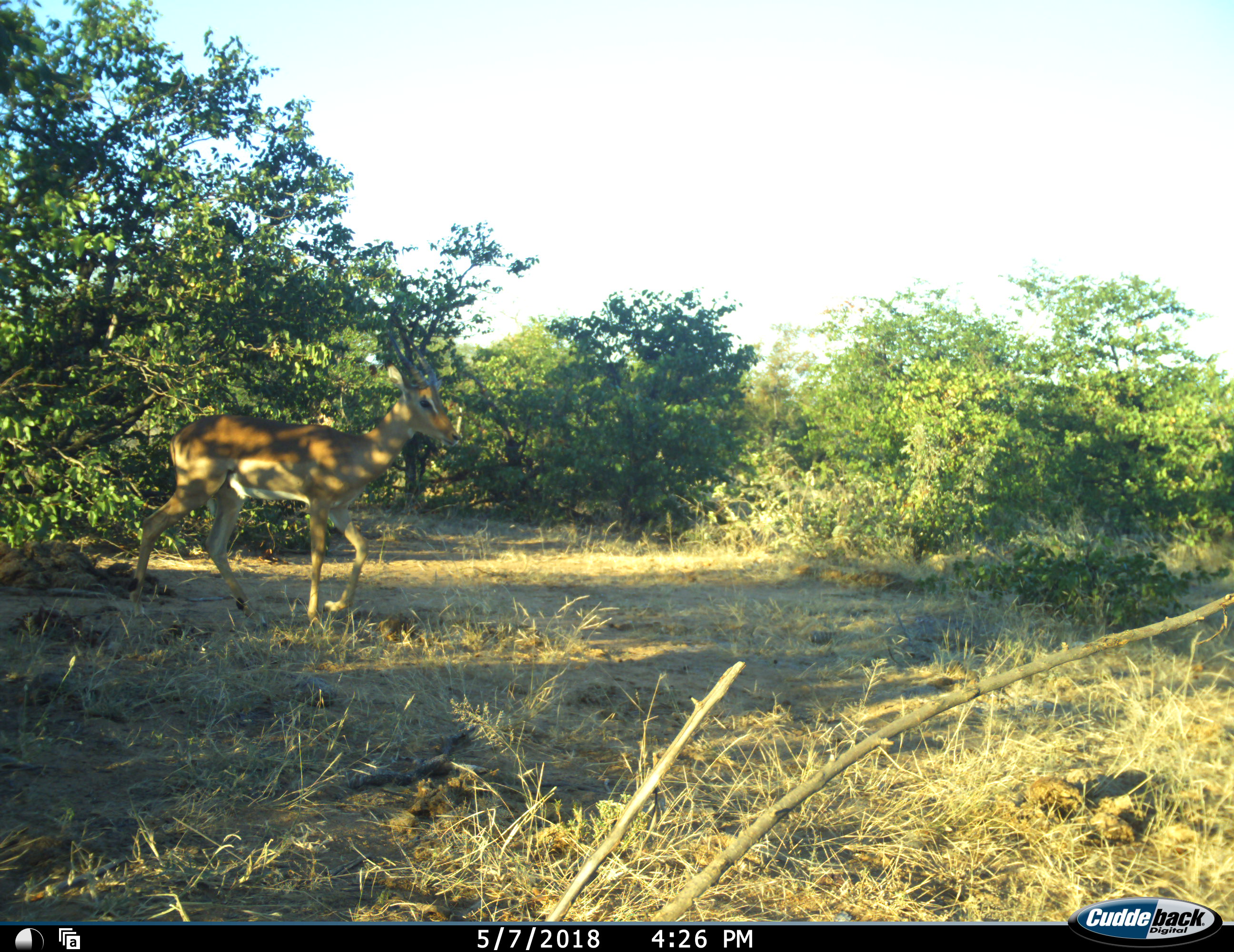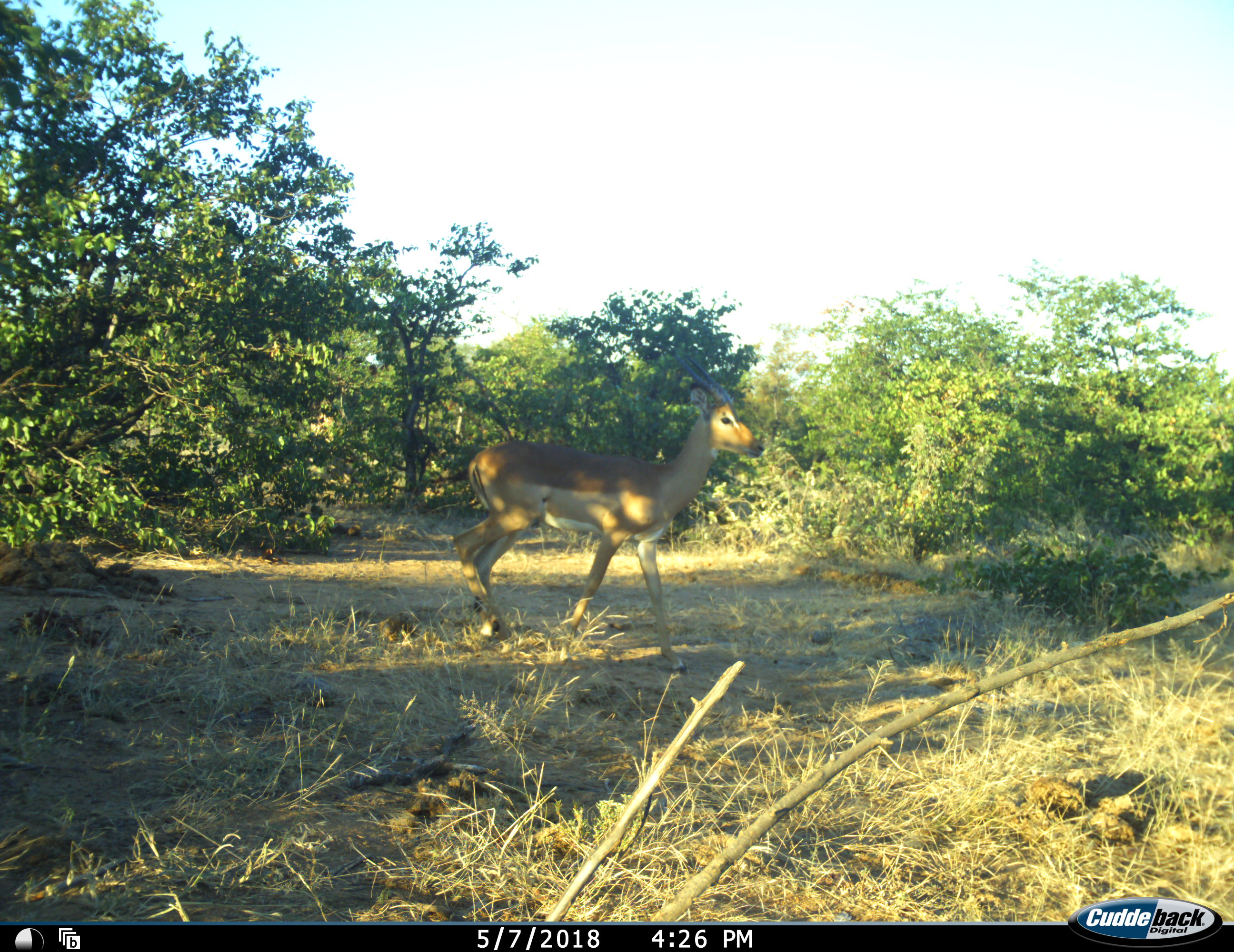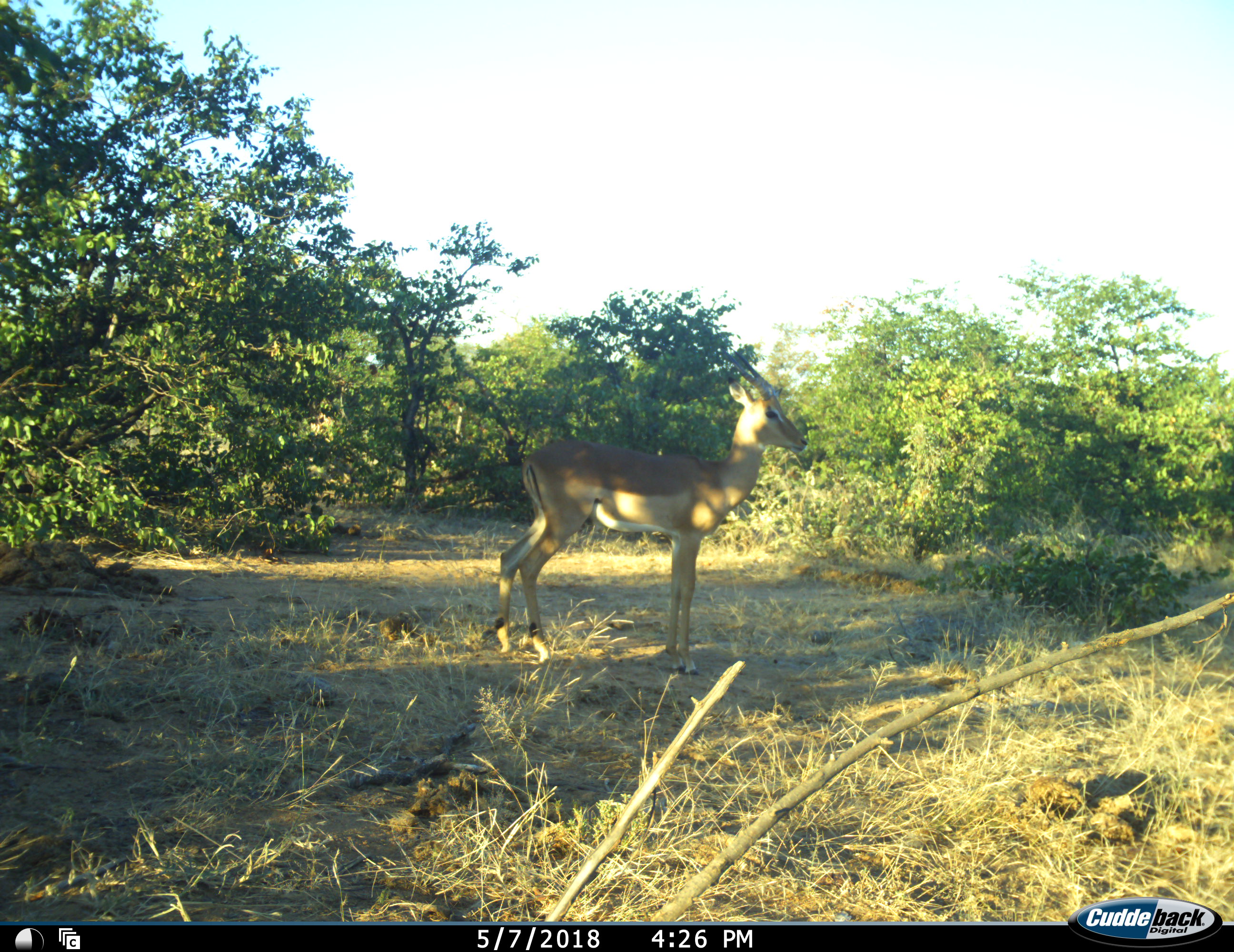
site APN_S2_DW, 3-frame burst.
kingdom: Animalia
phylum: Chordata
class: Mammalia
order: Artiodactyla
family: Bovidae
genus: Aepyceros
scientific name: Aepyceros melampus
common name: impala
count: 1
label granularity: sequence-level